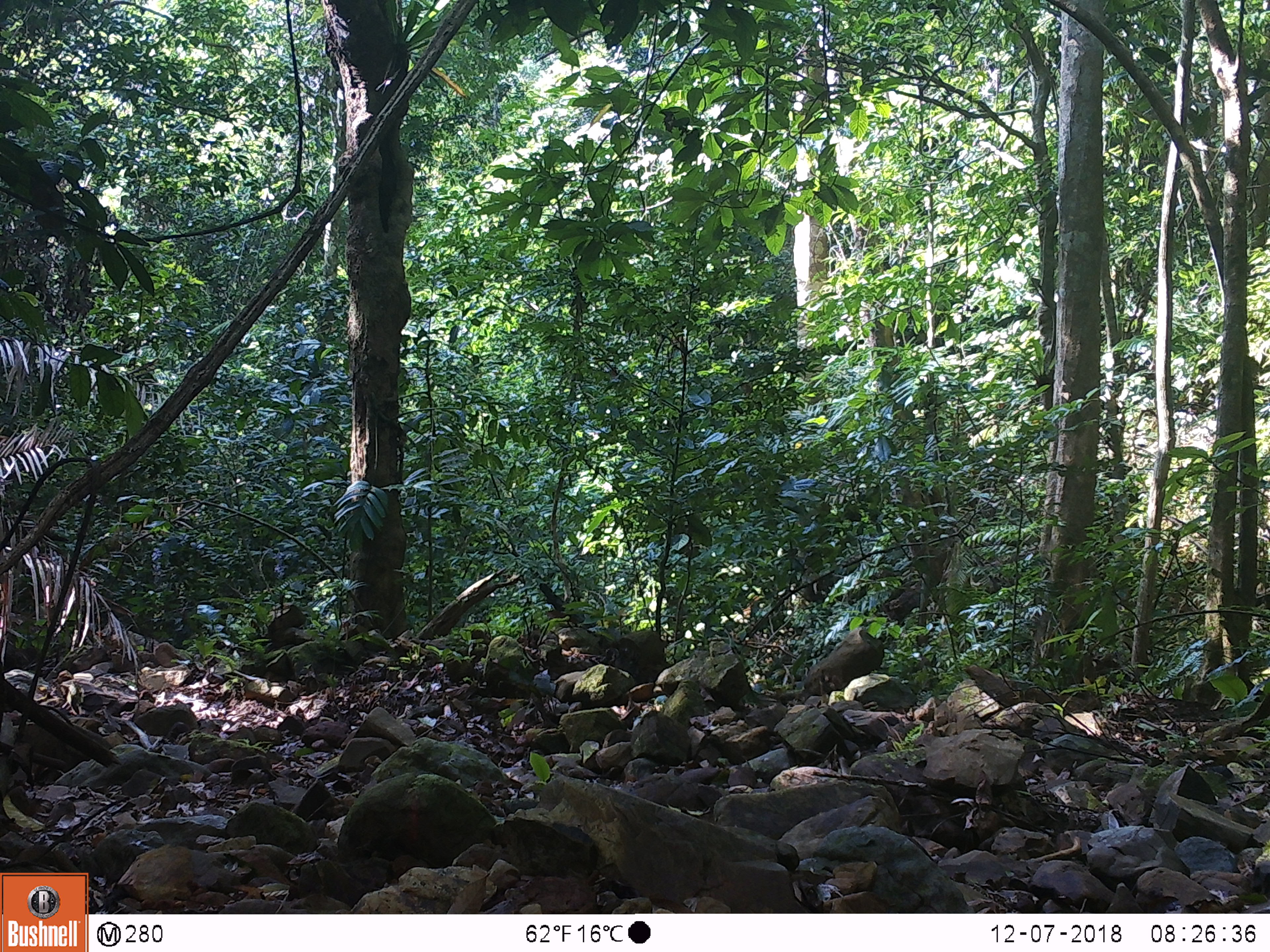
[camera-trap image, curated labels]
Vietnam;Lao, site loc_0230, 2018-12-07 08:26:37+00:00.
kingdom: Animalia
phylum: Chordata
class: Mammalia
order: Primates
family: Cercopithecidae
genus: Macaca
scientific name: Macaca arctoides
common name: stump-tailed macaque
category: stump tailed macaque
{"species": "stump tailed macaque (stump-tailed macaque) (Macaca arctoides)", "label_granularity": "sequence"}